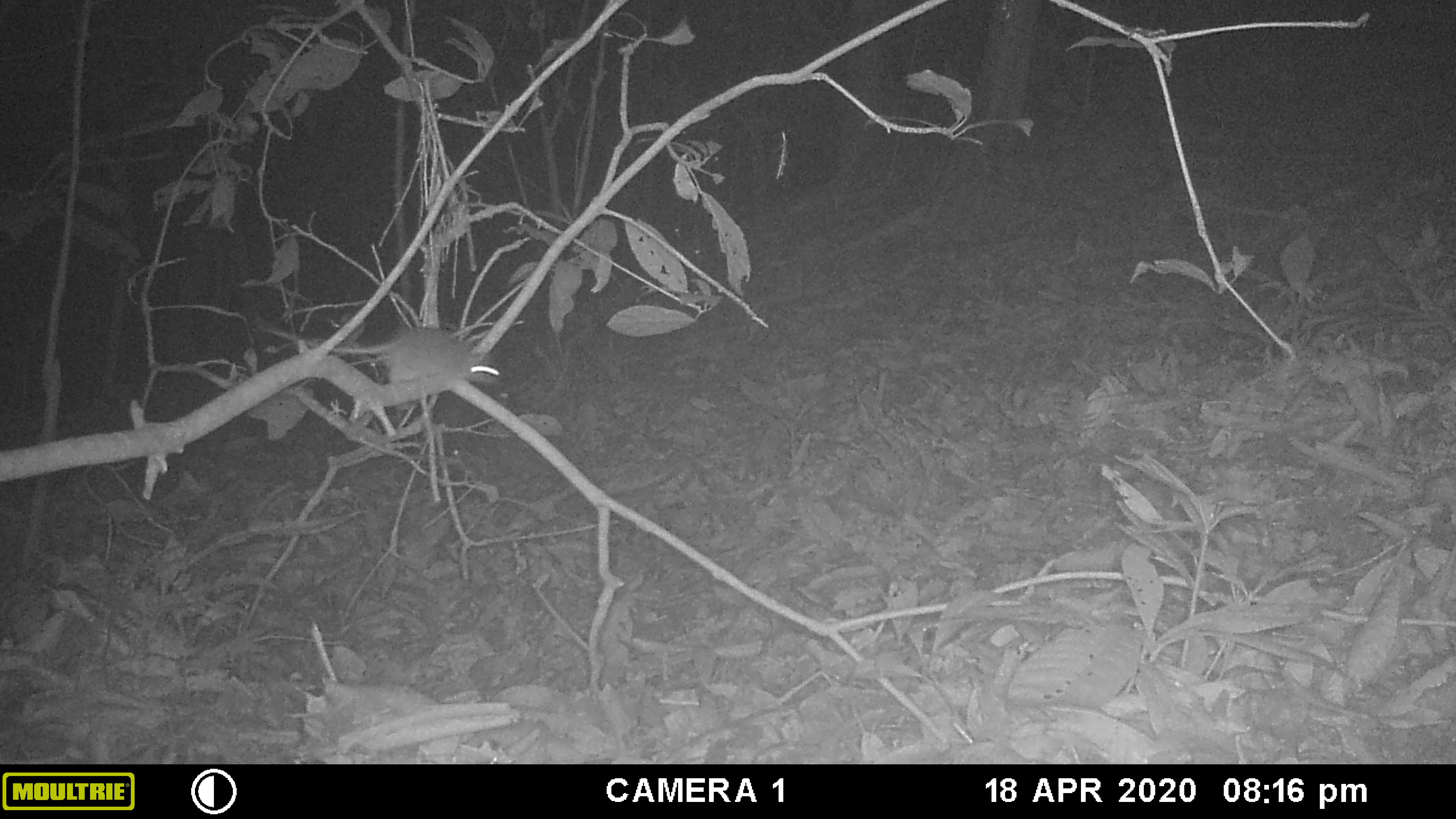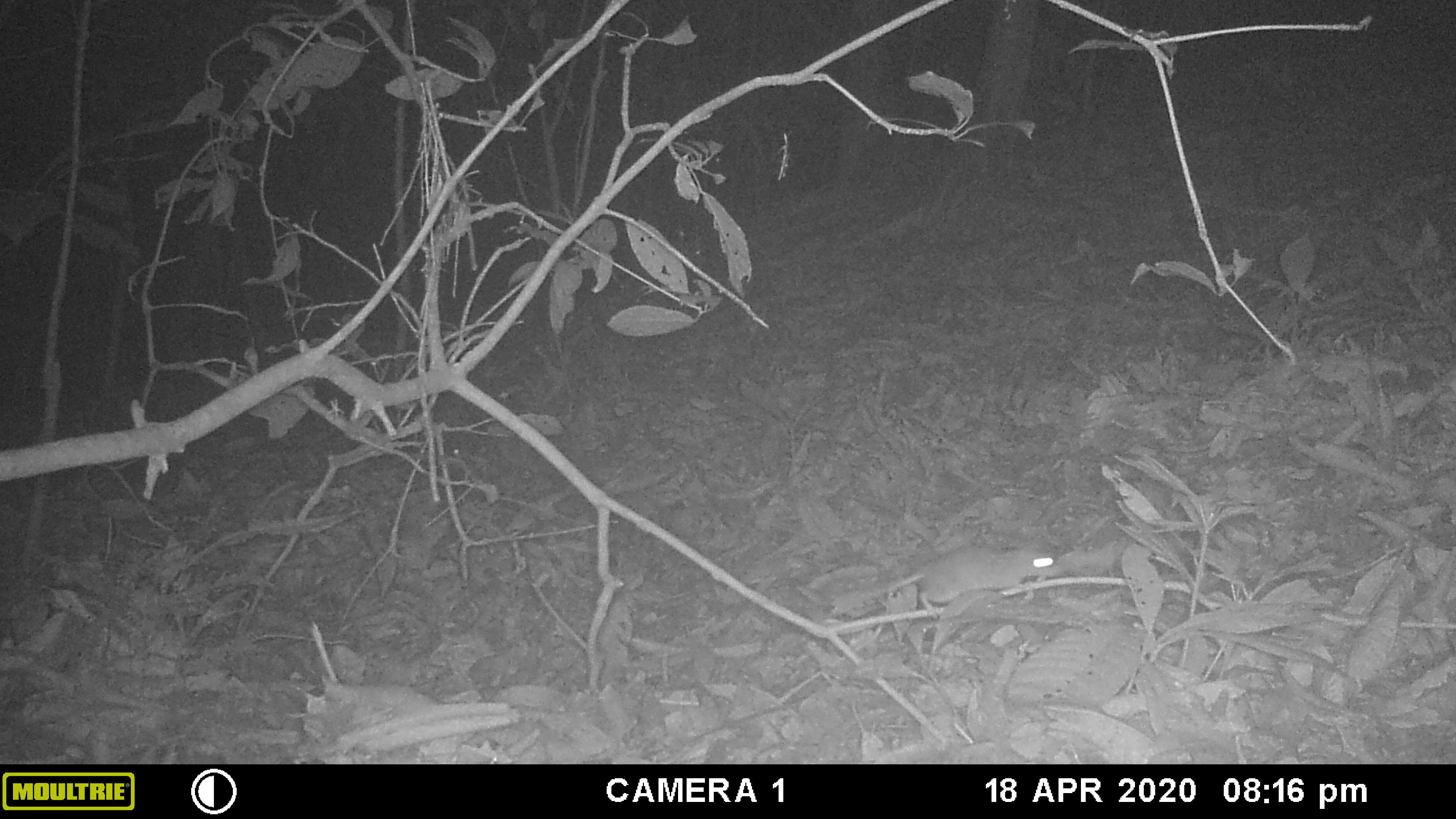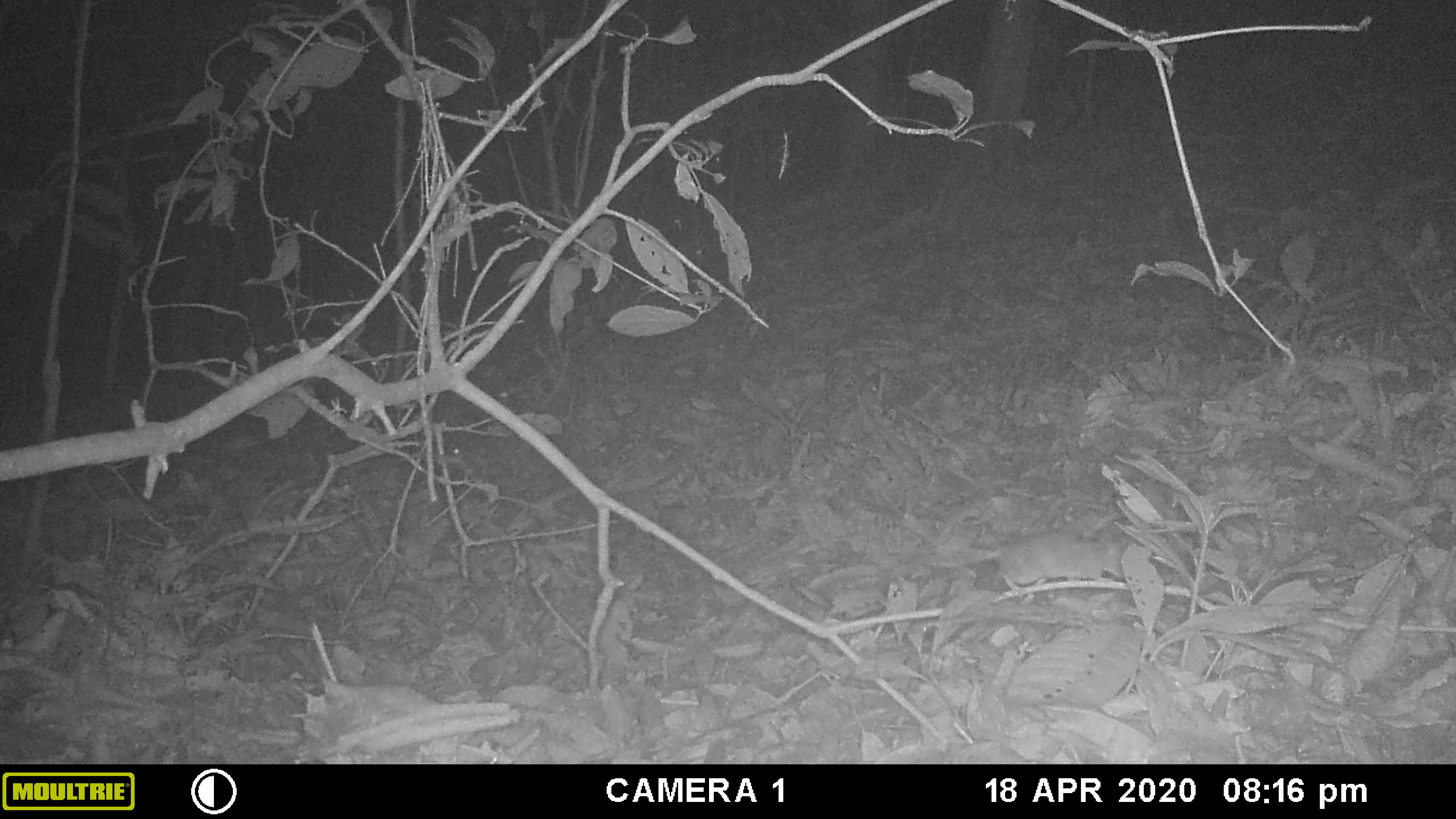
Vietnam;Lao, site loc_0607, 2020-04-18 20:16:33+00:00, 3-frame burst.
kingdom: Animalia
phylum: Chordata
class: Mammalia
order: Rodentia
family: Muridae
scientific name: Muridae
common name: old-world mice and rats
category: unidentified murid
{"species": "unidentified murid (old-world mice and rats) (Muridae)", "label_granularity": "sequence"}